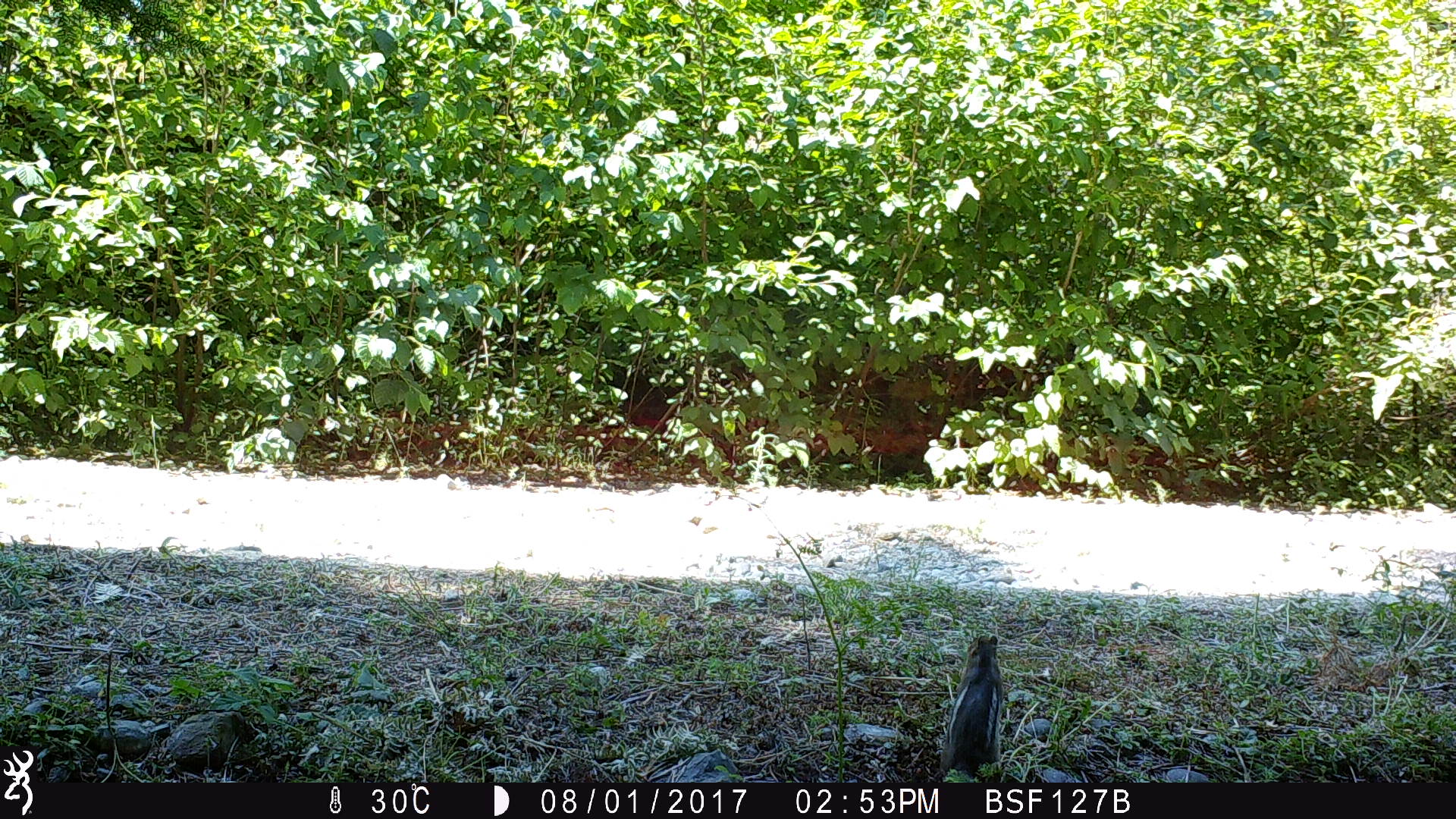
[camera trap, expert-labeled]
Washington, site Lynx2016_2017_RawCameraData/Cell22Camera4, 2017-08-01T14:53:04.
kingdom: Animalia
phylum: Chordata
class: Mammalia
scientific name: Mammalia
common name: small mammal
Small mammal (Mammalia). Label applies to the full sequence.